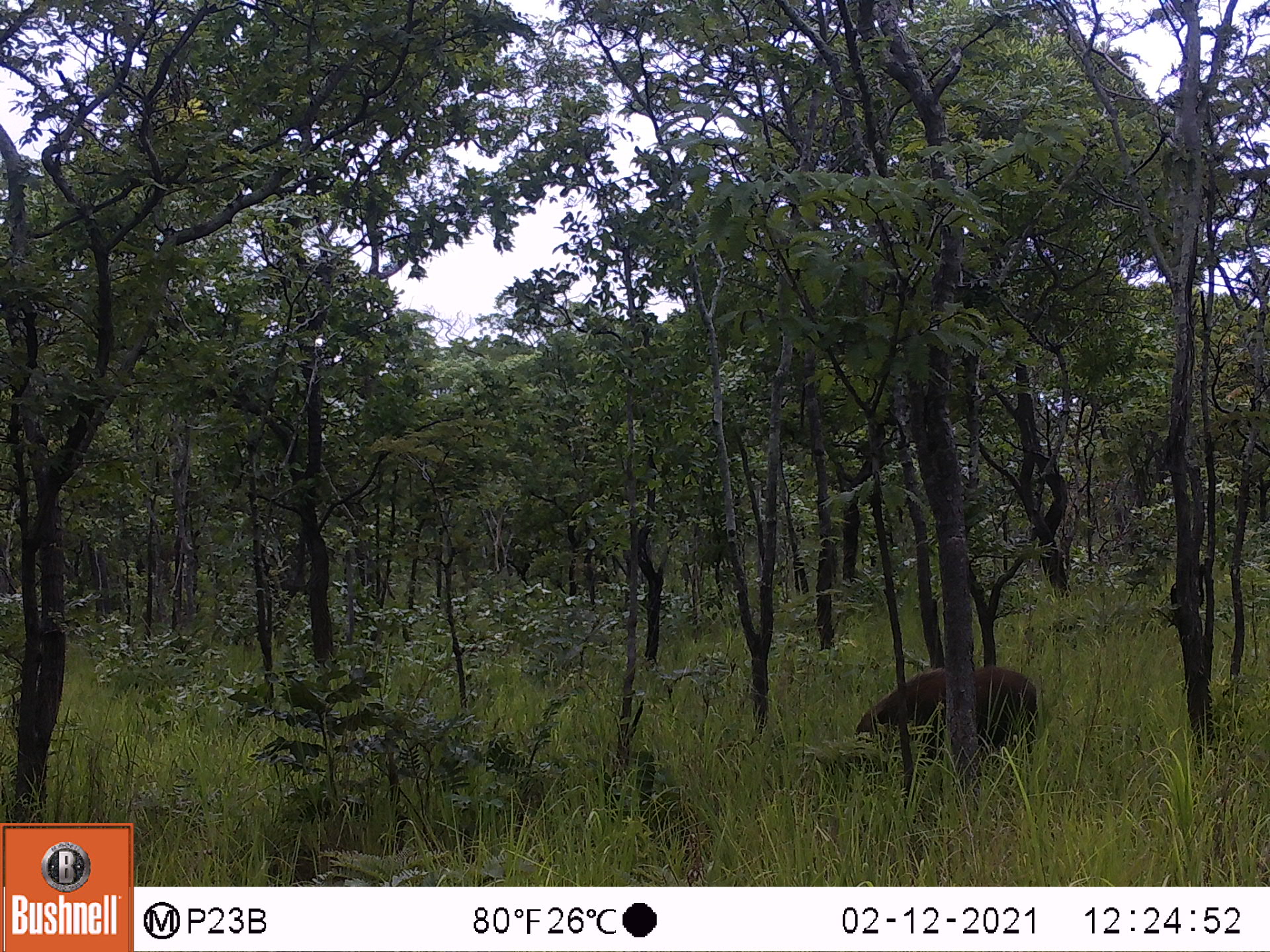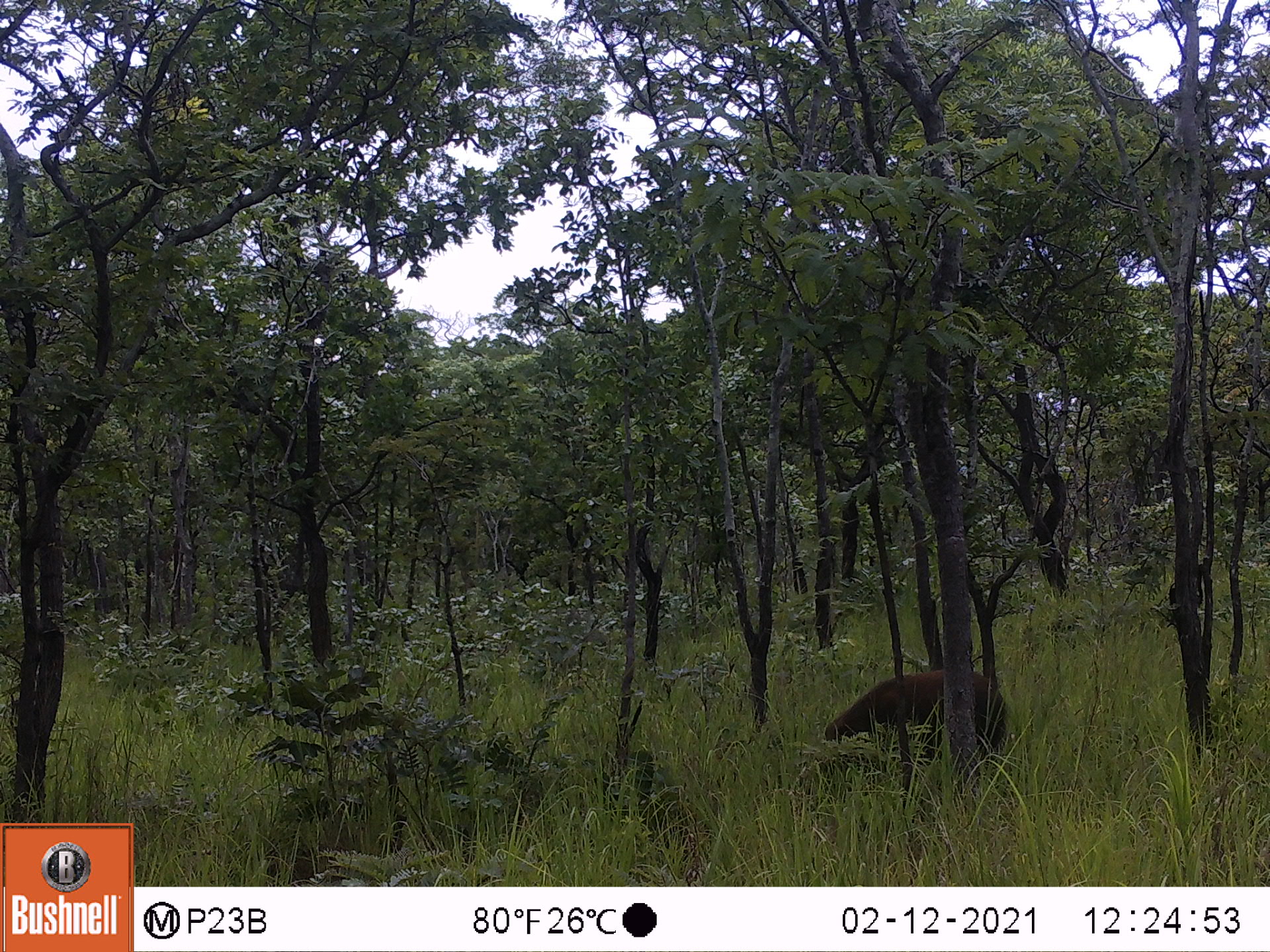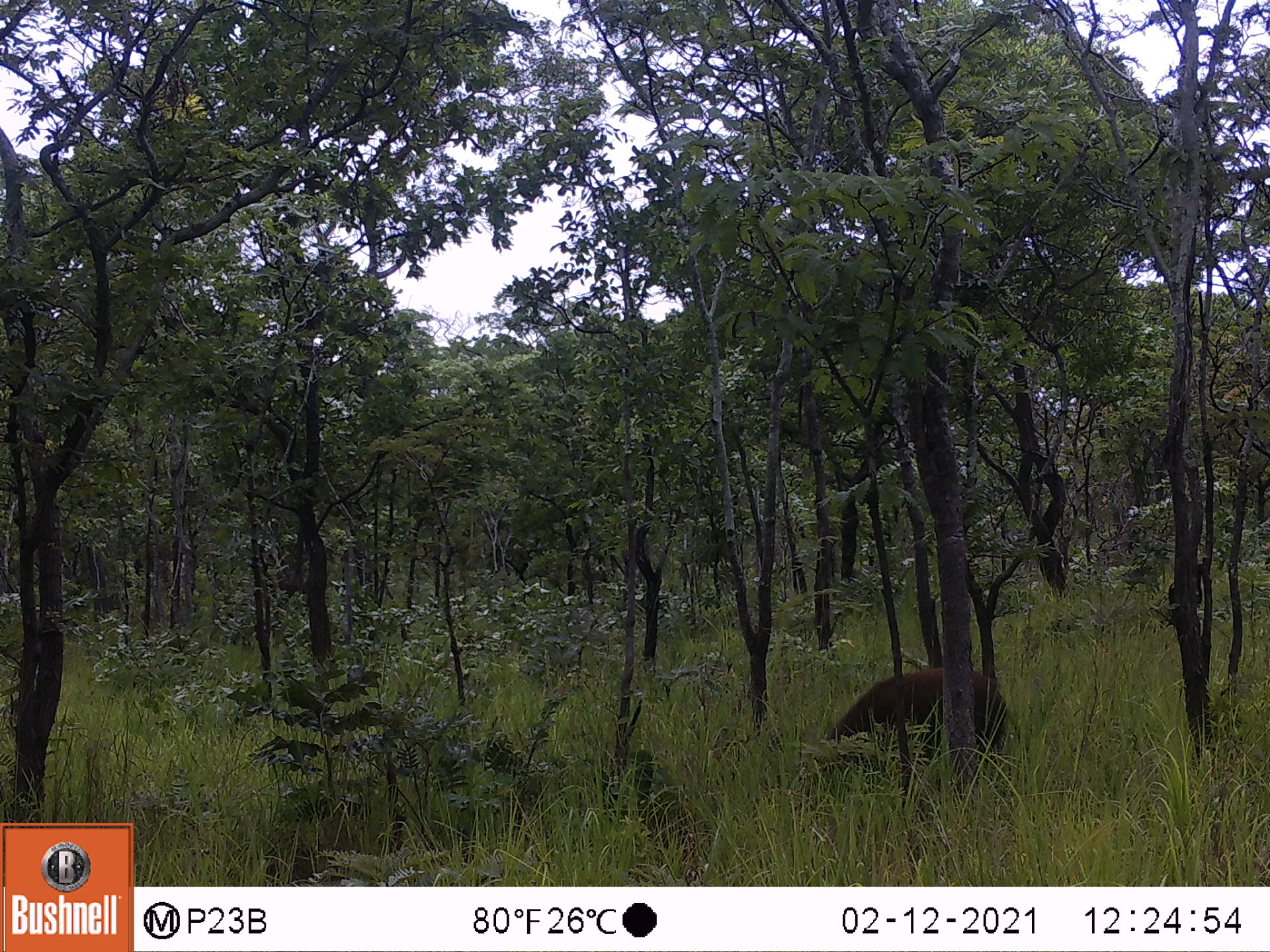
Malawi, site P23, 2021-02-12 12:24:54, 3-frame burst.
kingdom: Animalia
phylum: Chordata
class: Mammalia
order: Artiodactyla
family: Suidae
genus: Potamochoerus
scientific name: Potamochoerus larvatus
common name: bushpig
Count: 1.